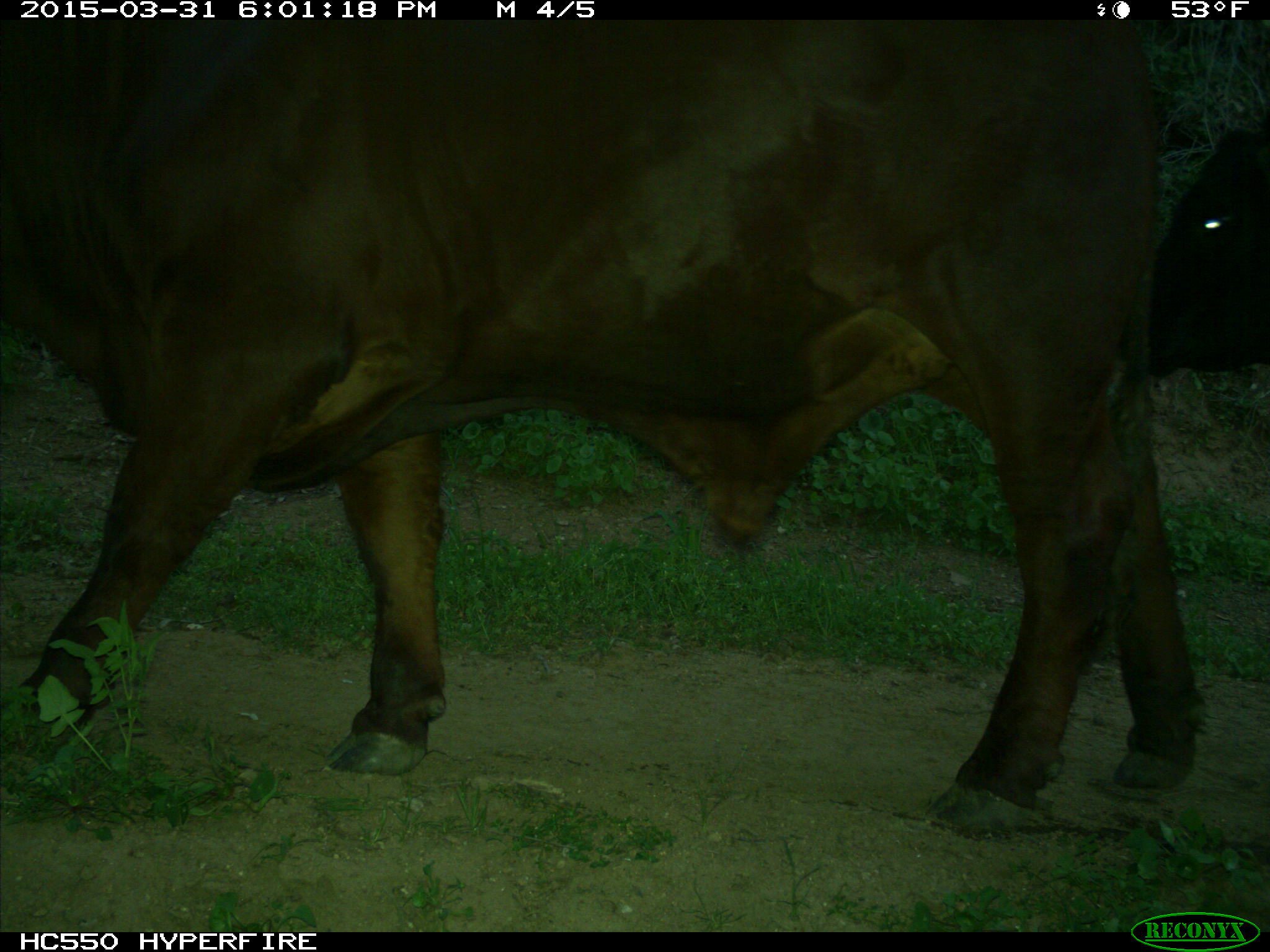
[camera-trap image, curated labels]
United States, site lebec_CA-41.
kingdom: Animalia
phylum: Chordata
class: Mammalia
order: Artiodactyla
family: Bovidae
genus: Bos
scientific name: Bos taurus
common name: domestic cow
Bos taurus (domestic cow).